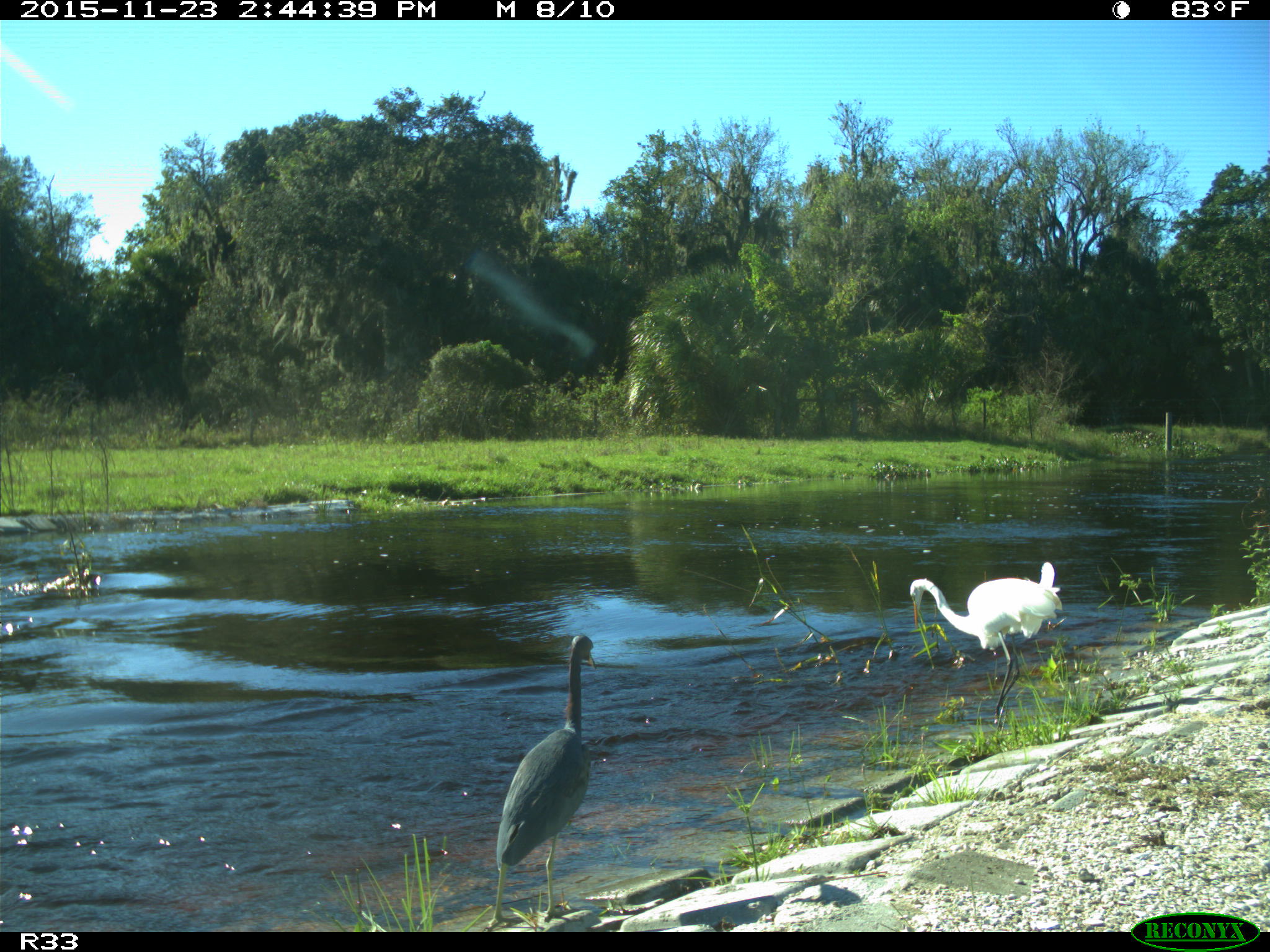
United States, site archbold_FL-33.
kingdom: Animalia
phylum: Chordata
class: Aves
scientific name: Aves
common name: birds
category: unidentified bird